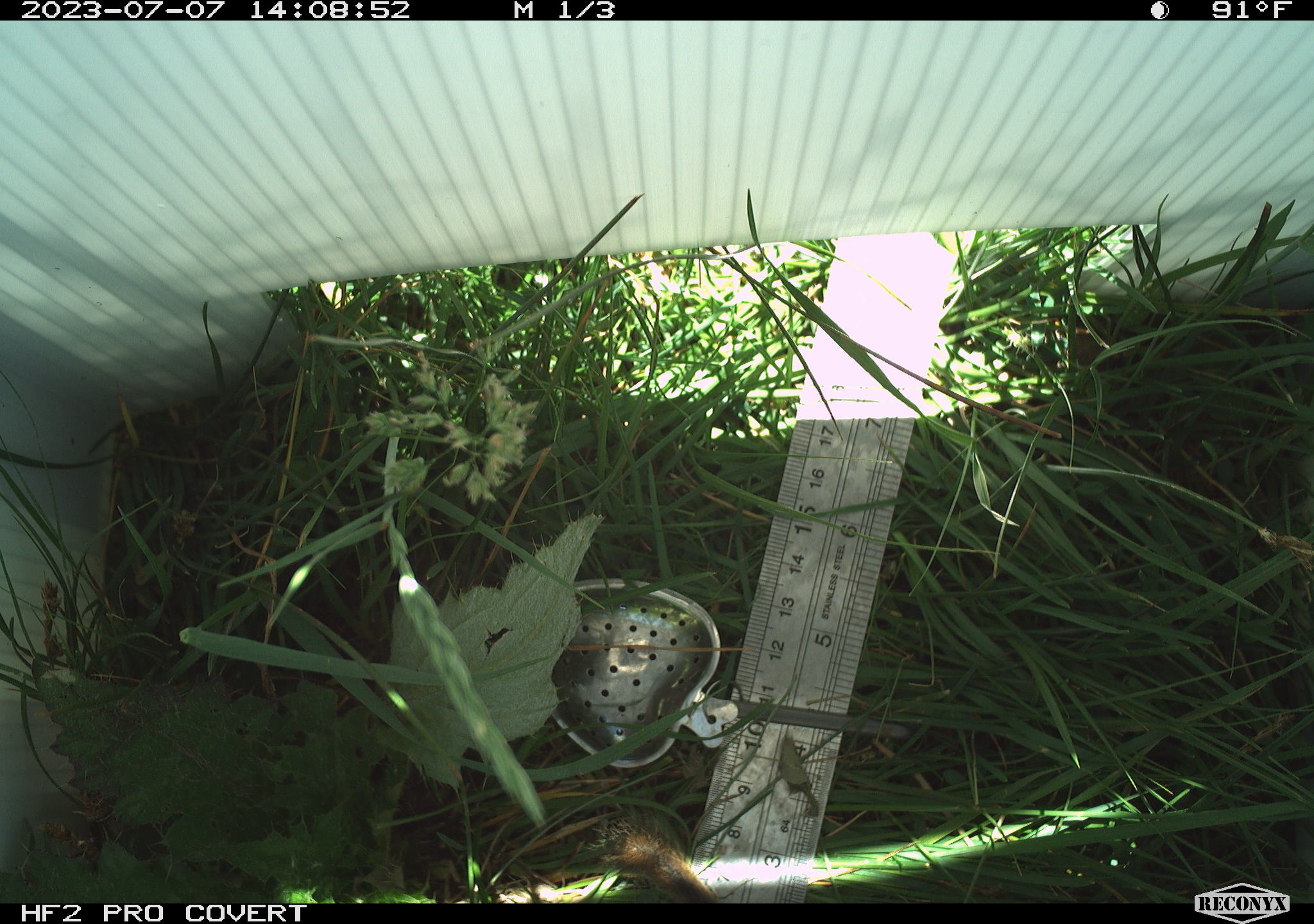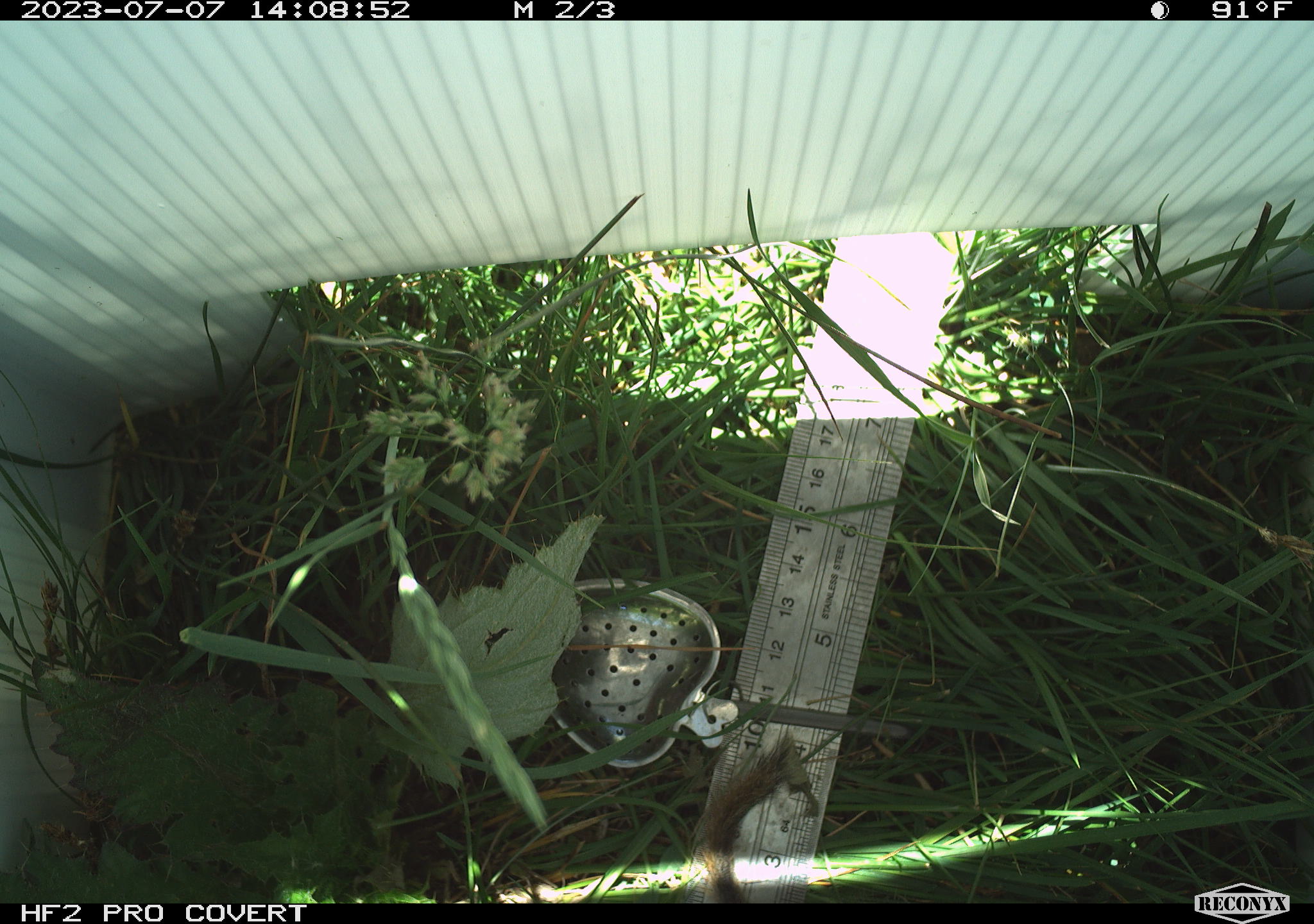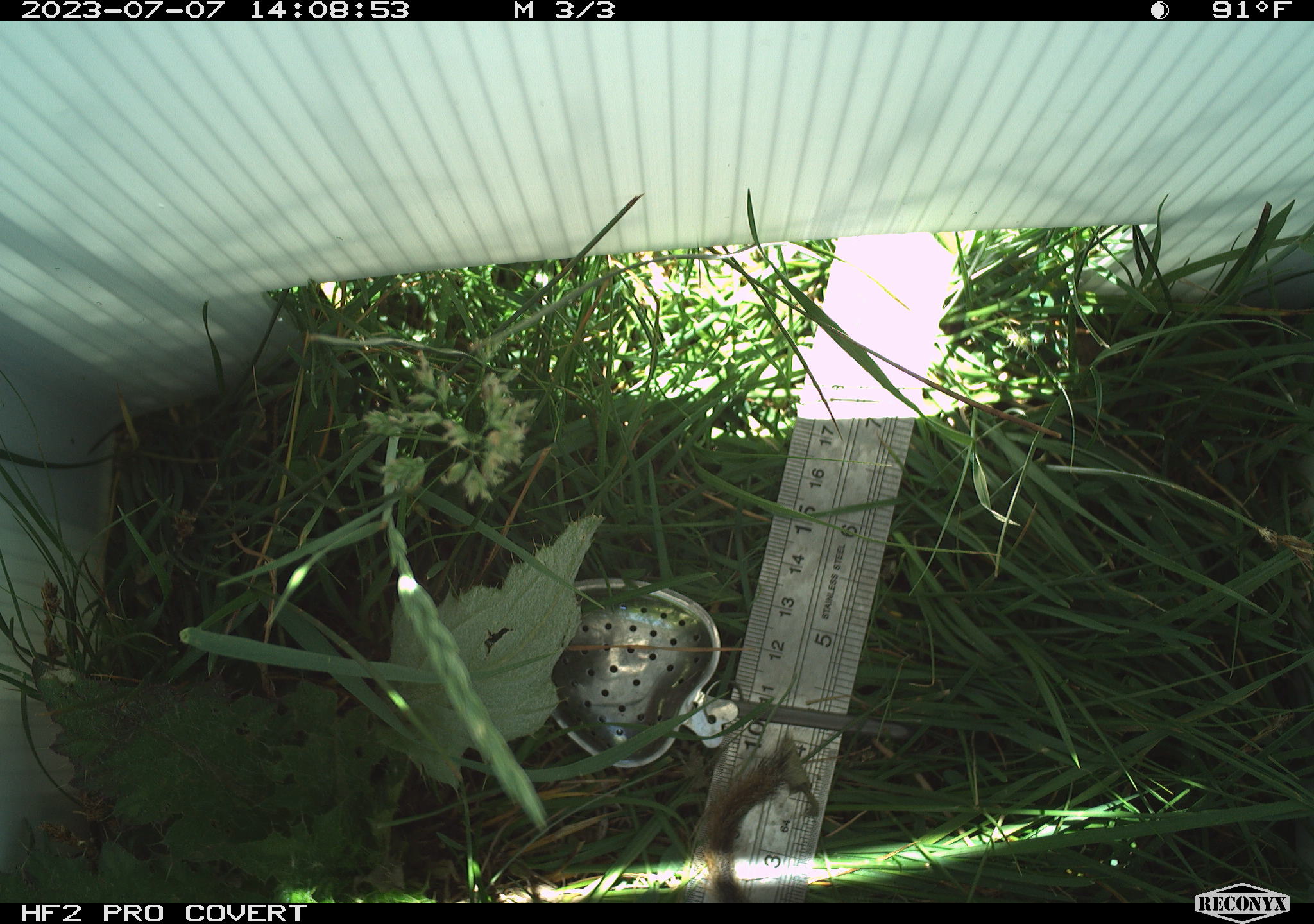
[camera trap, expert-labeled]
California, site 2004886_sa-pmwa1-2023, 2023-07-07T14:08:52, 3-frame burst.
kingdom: Animalia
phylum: Chordata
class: Mammalia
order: Rodentia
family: Sciuridae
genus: Urocitellus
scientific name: Urocitellus beldingi beldingi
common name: belding's ground squirrel